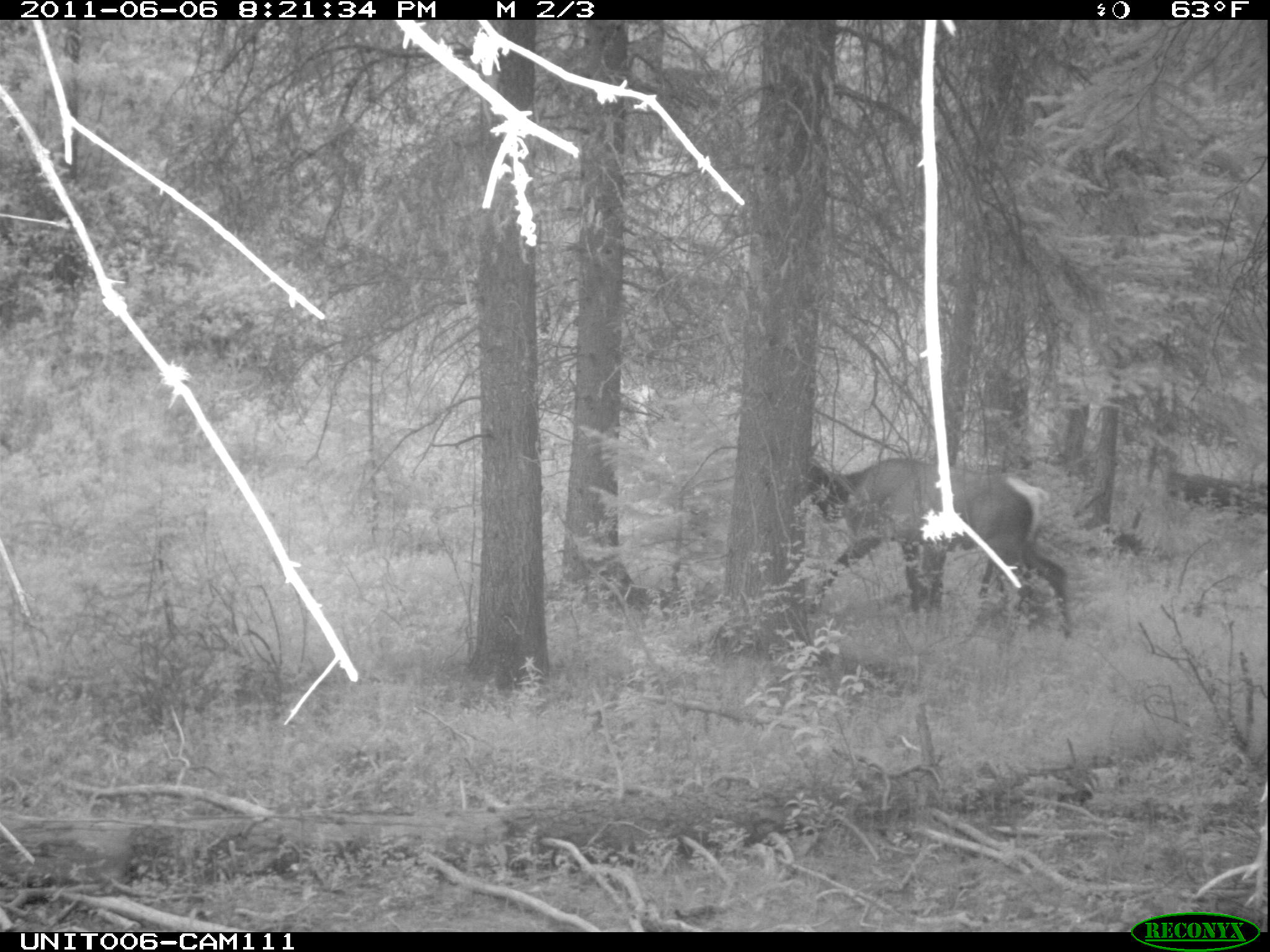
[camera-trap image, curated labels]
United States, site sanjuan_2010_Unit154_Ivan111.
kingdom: Animalia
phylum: Chordata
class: Mammalia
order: Artiodactyla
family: Cervidae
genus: Cervus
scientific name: Cervus elaphus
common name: red deer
Cervus elaphus (red deer).